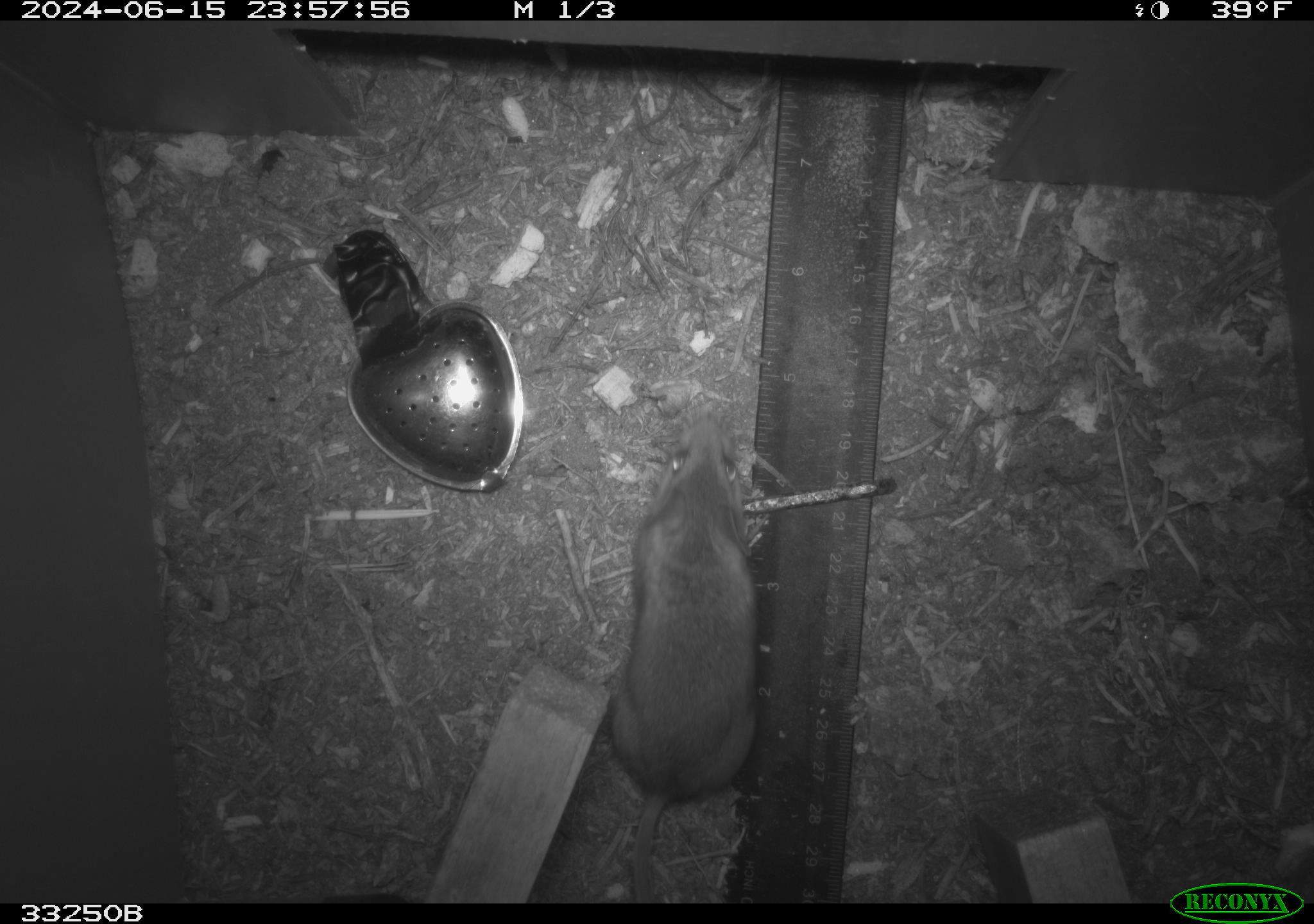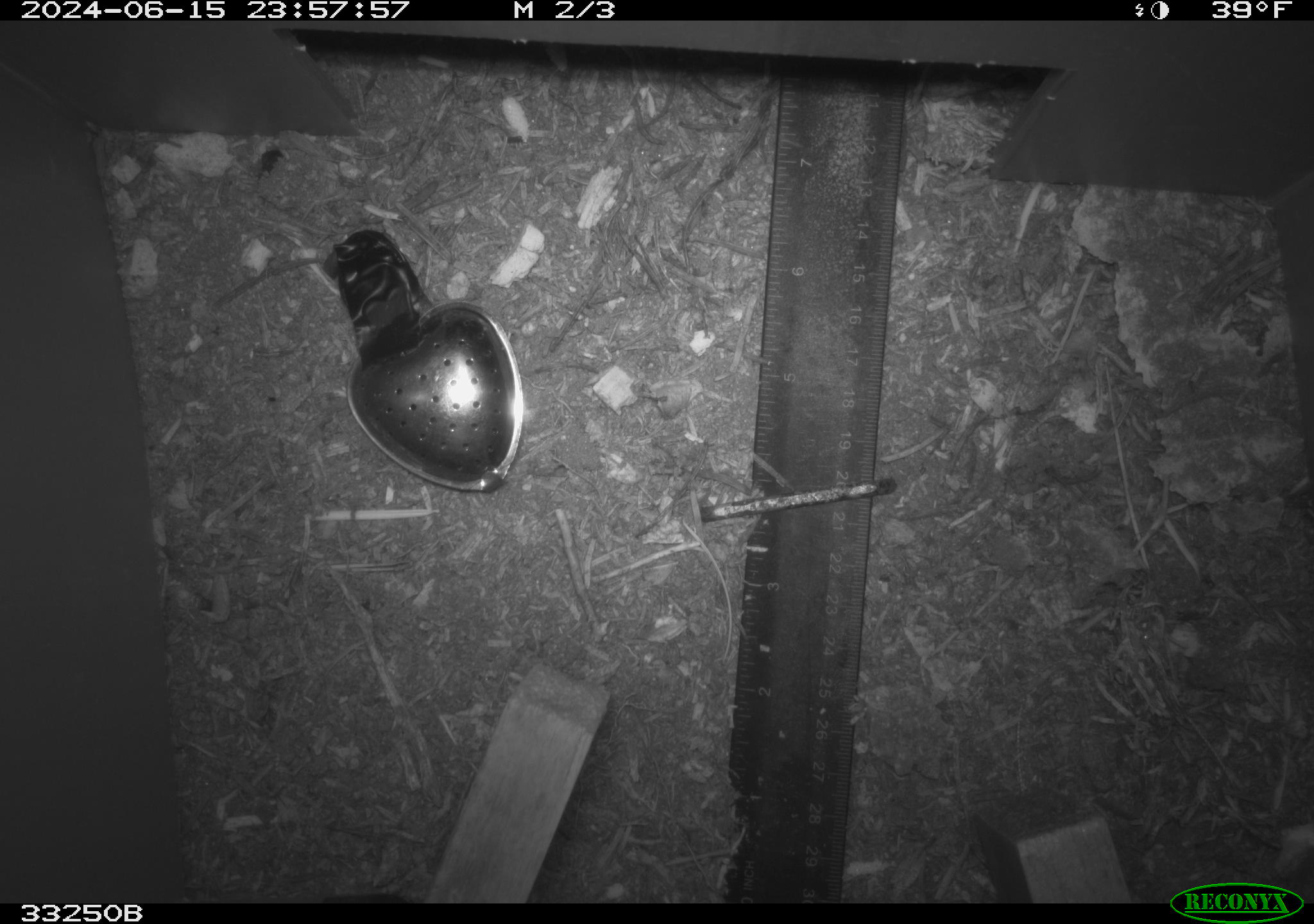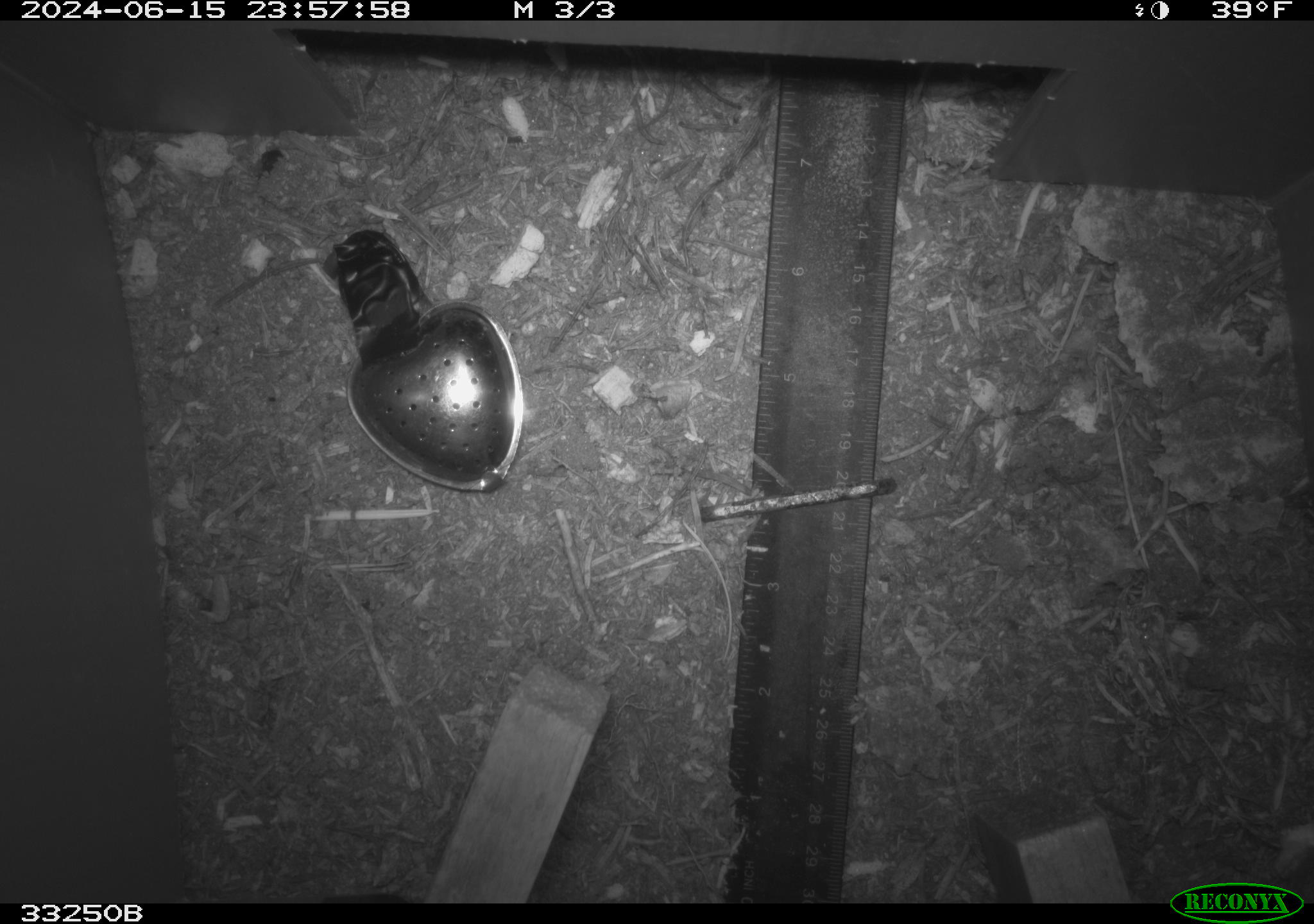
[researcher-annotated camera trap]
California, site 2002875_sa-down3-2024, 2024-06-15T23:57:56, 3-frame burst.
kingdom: Animalia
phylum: Chordata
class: Mammalia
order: Rodentia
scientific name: Rodentia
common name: rodent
Rodent (Rodentia).